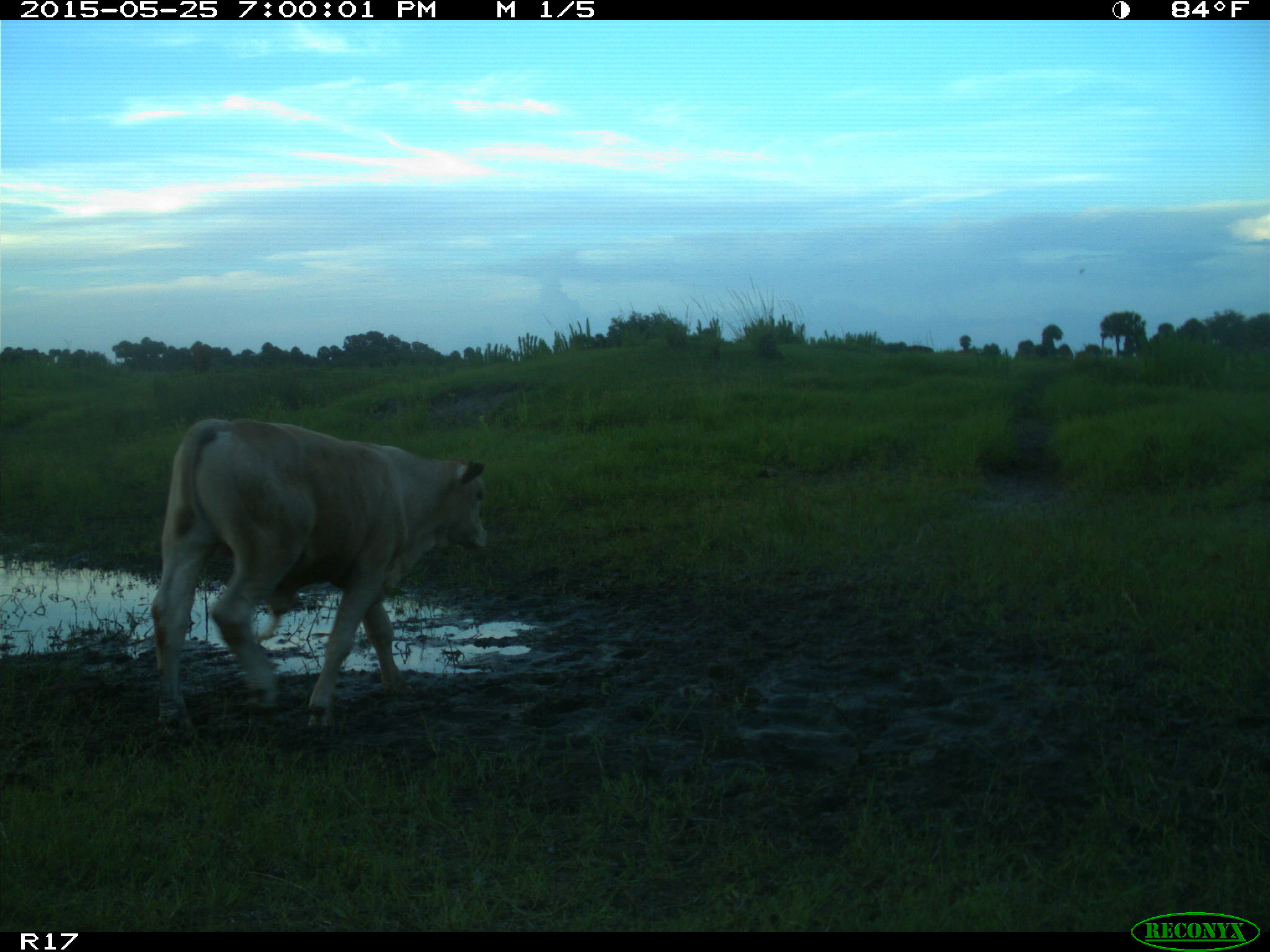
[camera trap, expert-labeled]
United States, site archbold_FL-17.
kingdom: Animalia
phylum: Chordata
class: Mammalia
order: Artiodactyla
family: Bovidae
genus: Bos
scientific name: Bos taurus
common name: domestic cow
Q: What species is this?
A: Bos taurus (domestic cow).